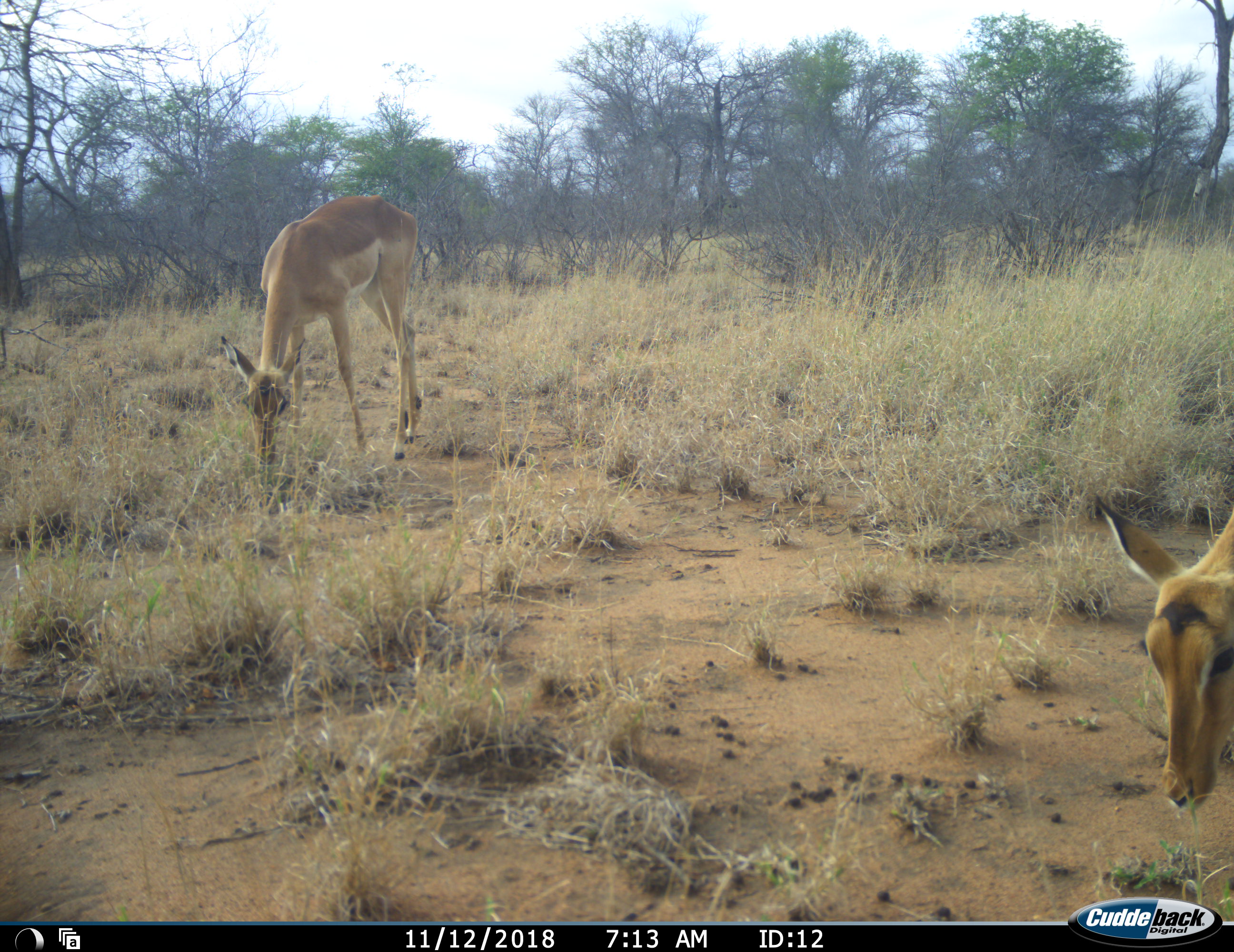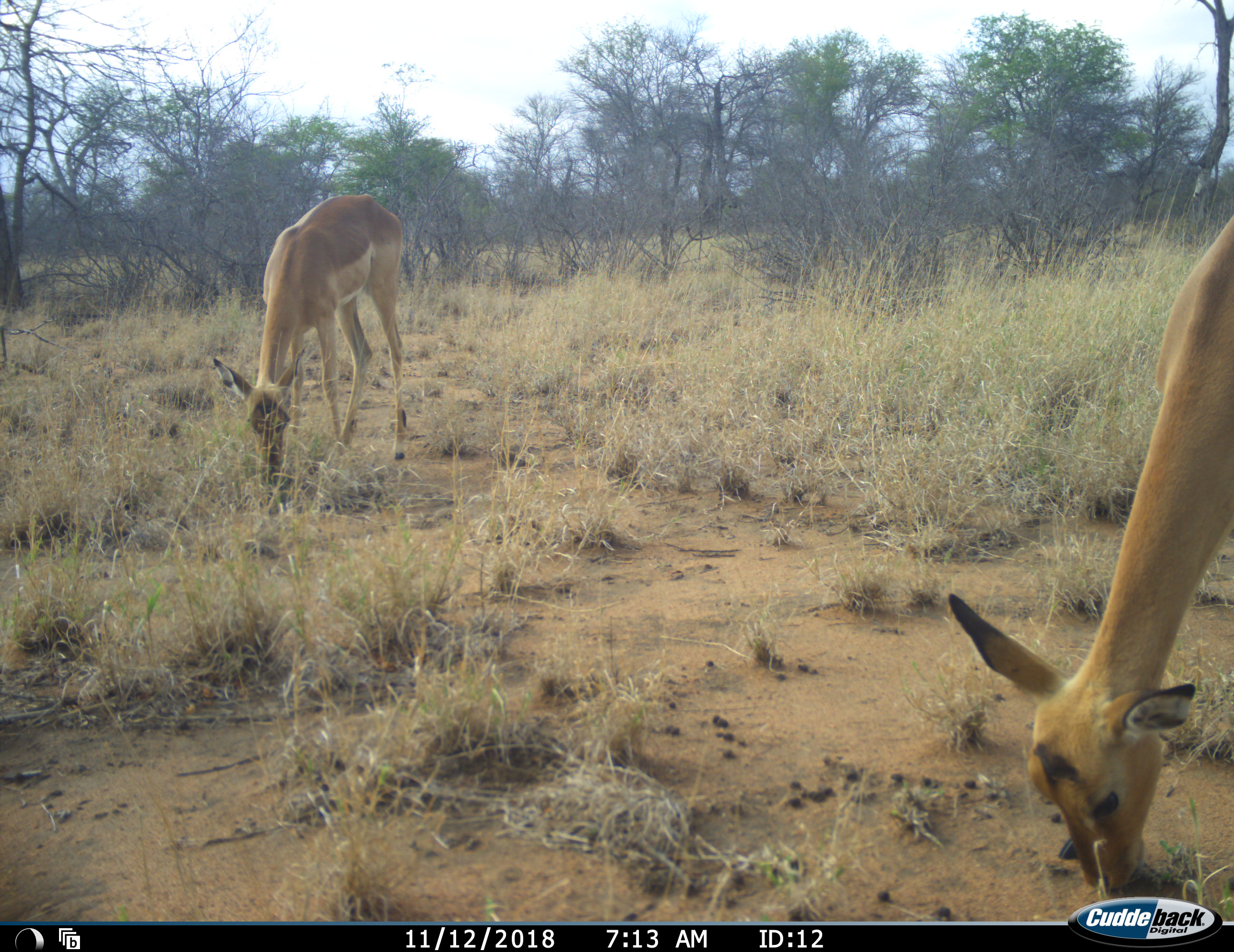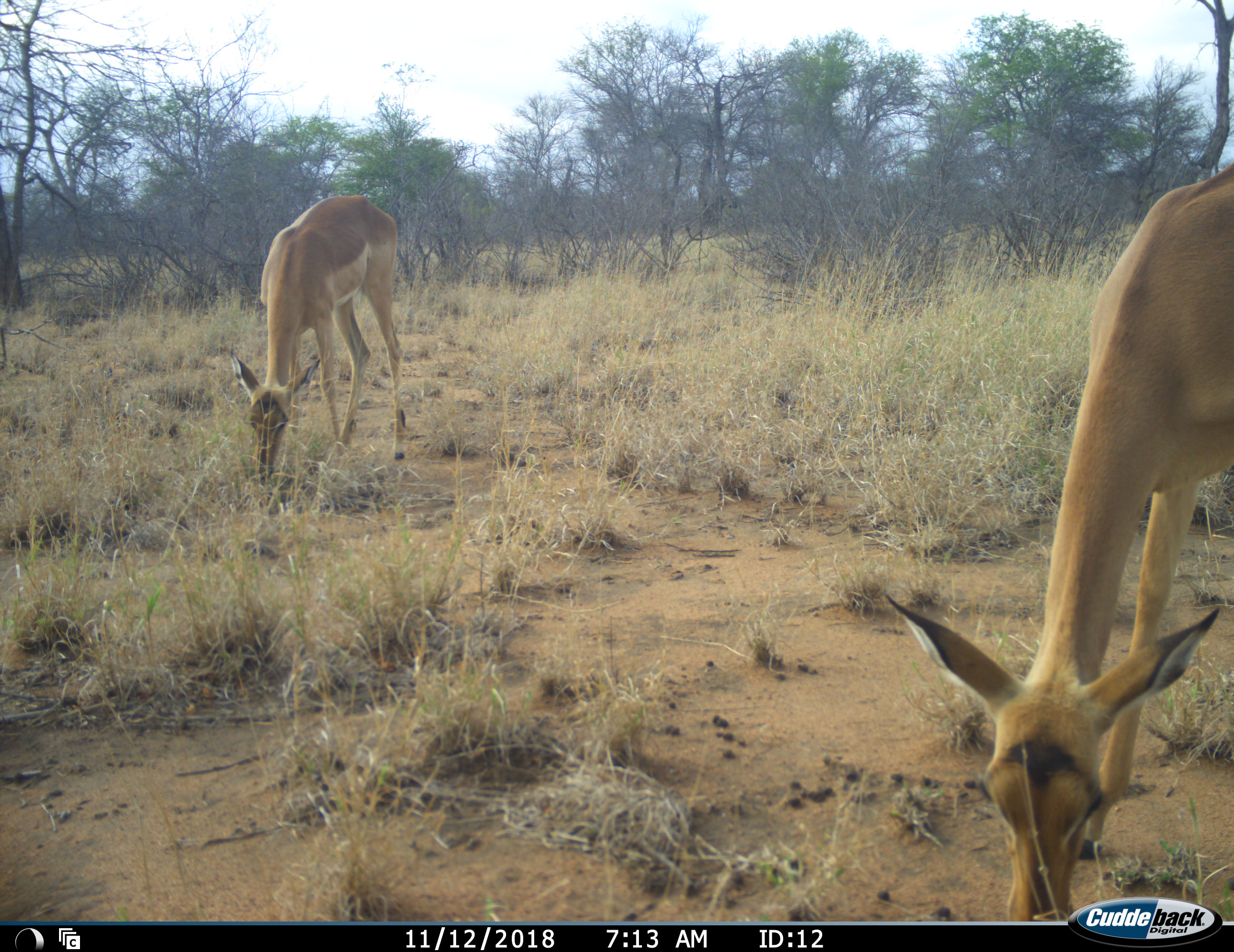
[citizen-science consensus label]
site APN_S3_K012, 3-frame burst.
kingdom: Animalia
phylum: Chordata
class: Mammalia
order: Artiodactyla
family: Bovidae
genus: Aepyceros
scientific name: Aepyceros melampus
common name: impala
Impala (Aepyceros melampus), count 2. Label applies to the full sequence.